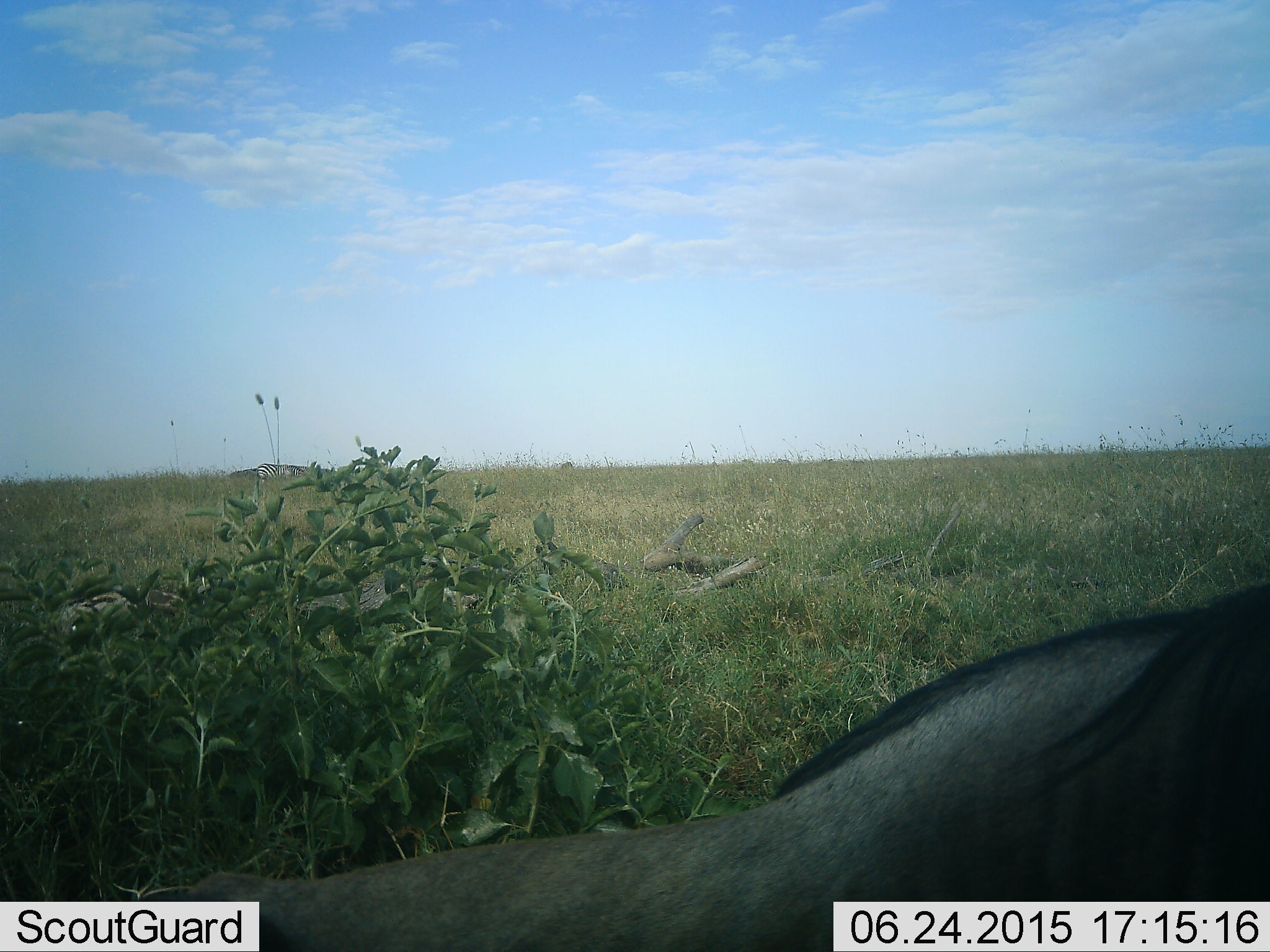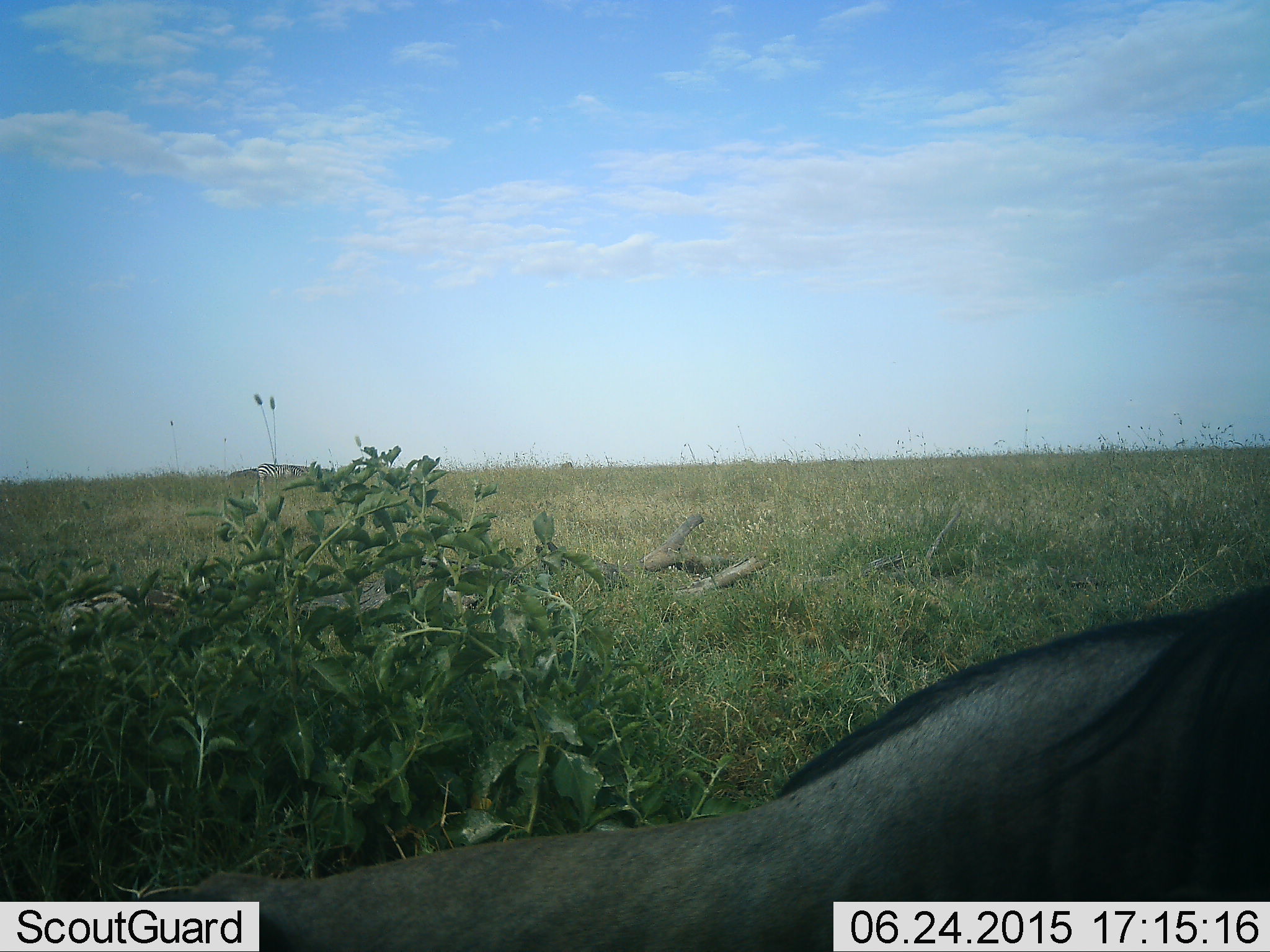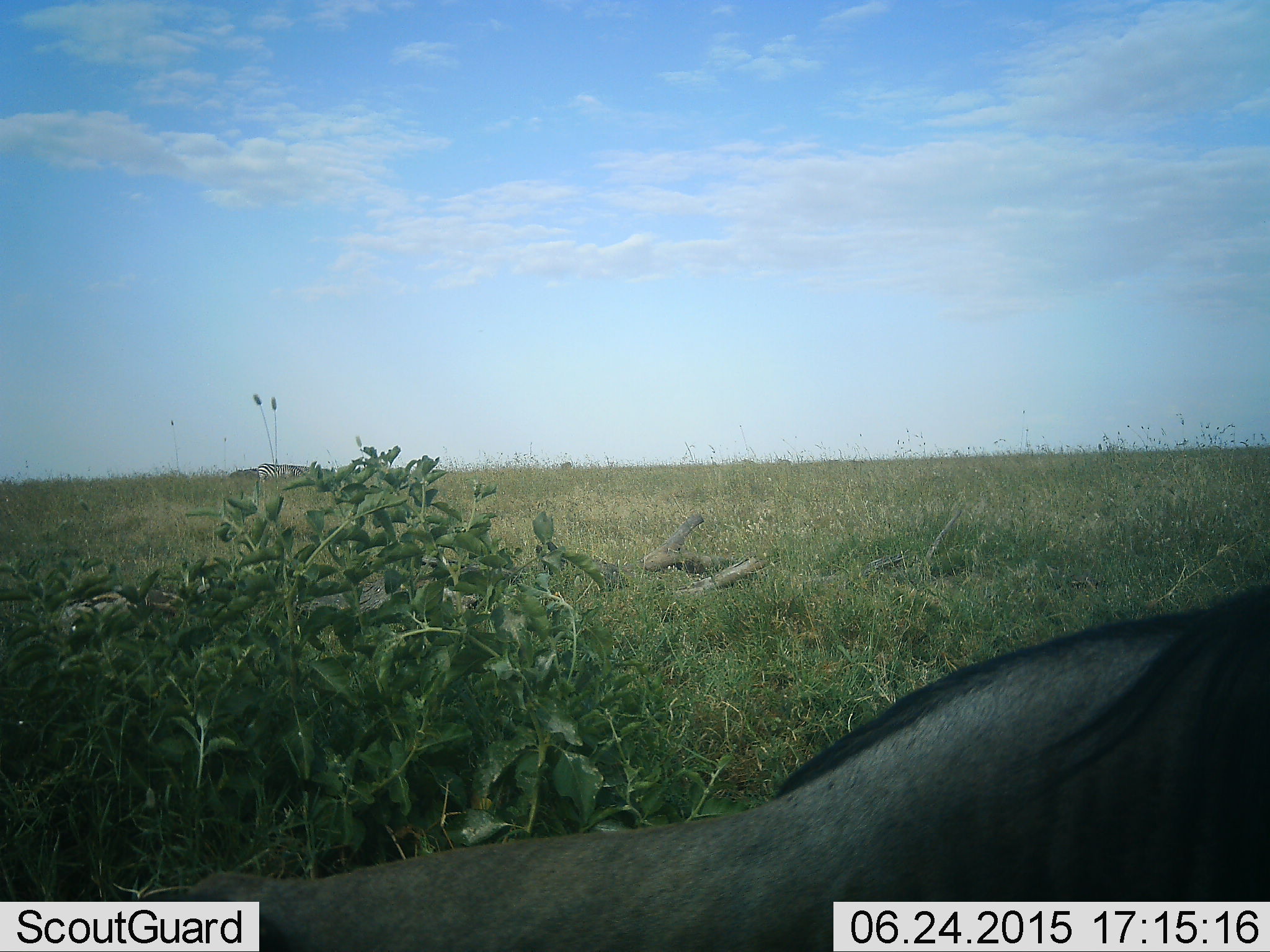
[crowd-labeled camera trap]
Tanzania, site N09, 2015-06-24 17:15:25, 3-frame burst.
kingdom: Animalia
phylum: Chordata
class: Mammalia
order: Artiodactyla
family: Bovidae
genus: Connochaetes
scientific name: Connochaetes taurinus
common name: blue wildebeest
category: wildebeest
Wildebeest (blue wildebeest) (Connochaetes taurinus), count 1. Behavior (volunteer vote fractions): standing 70%, resting 40%, moving 10%, interacting 0%. Young present (vote fraction): 0%. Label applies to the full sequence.